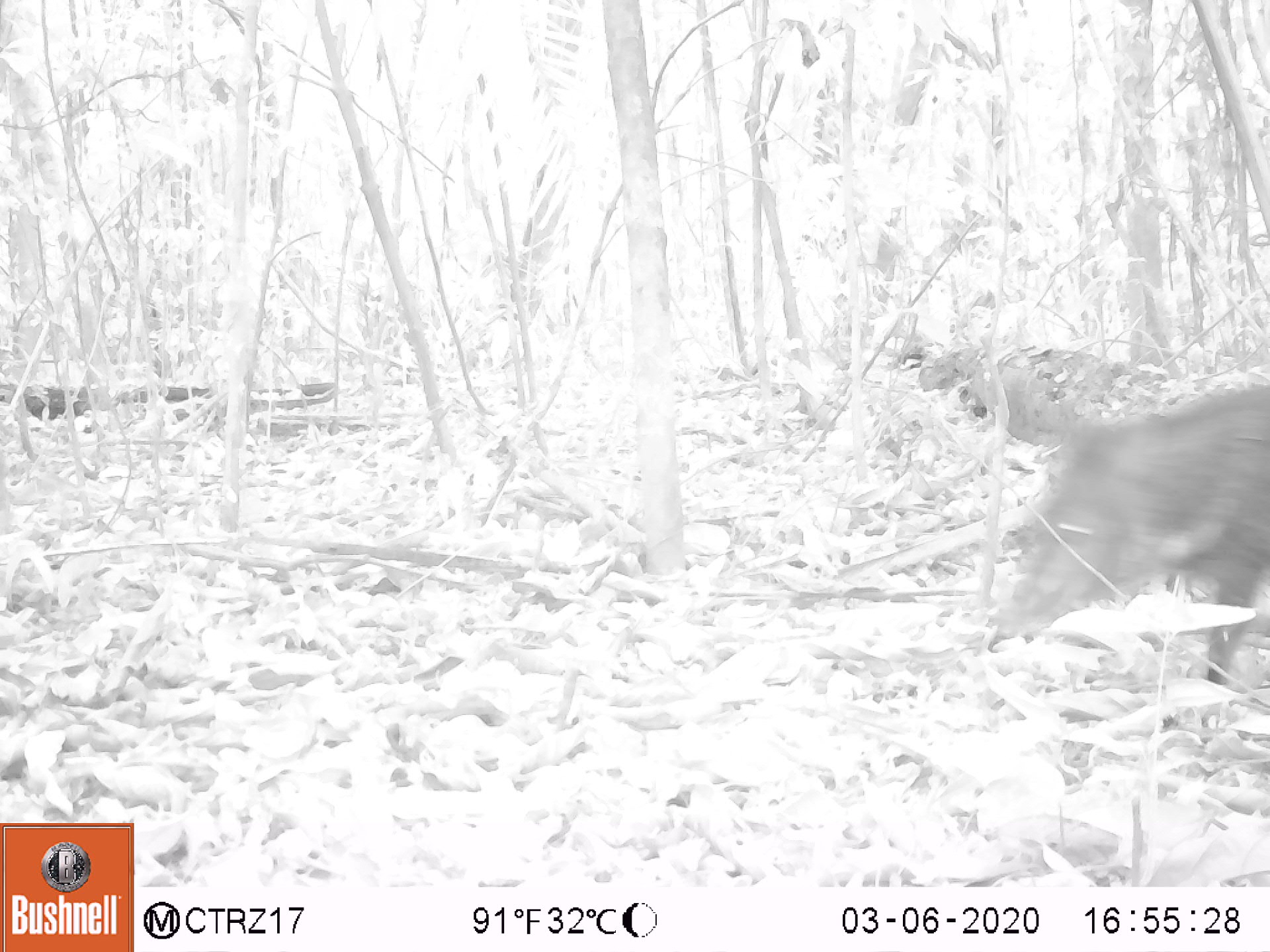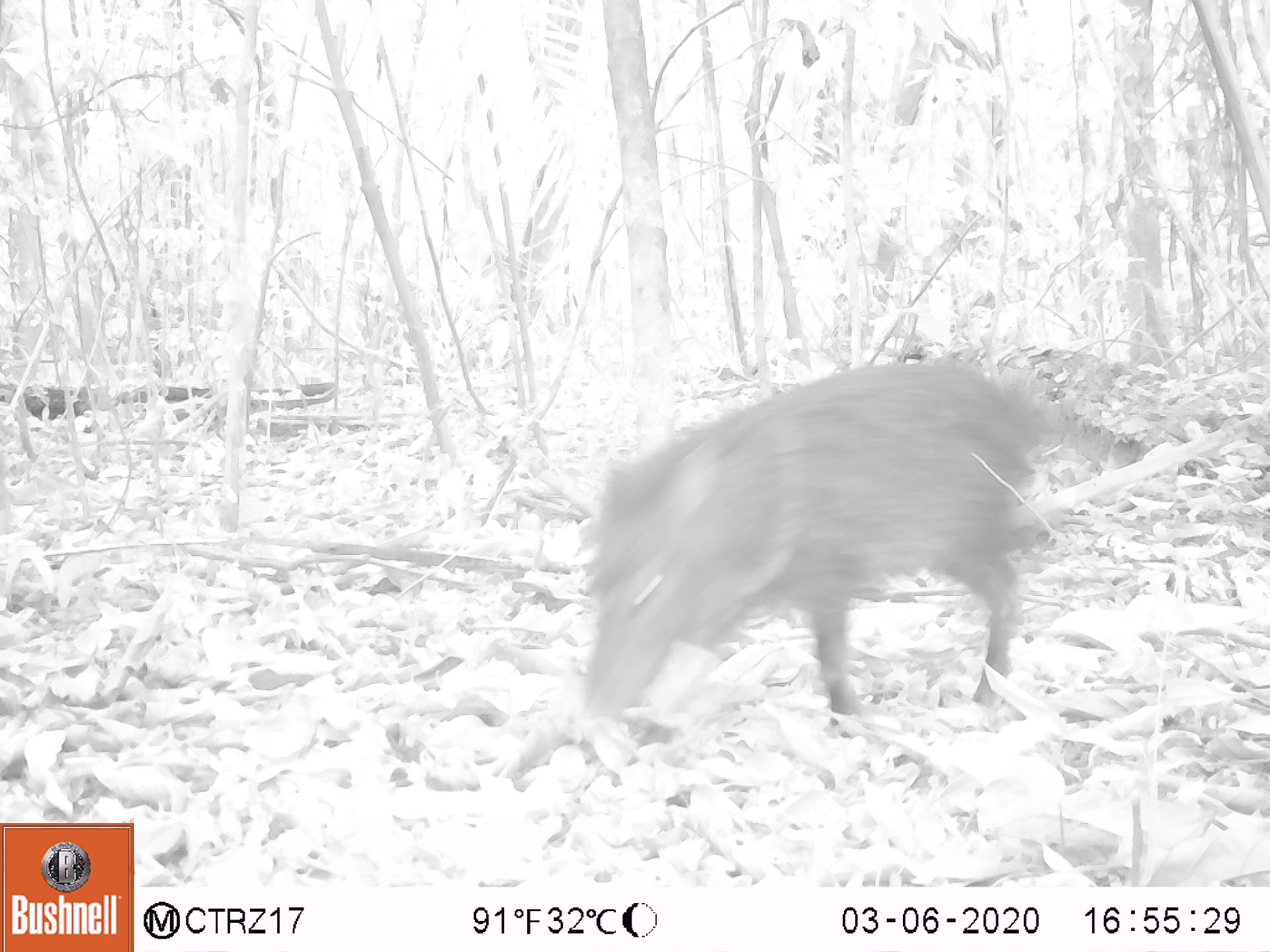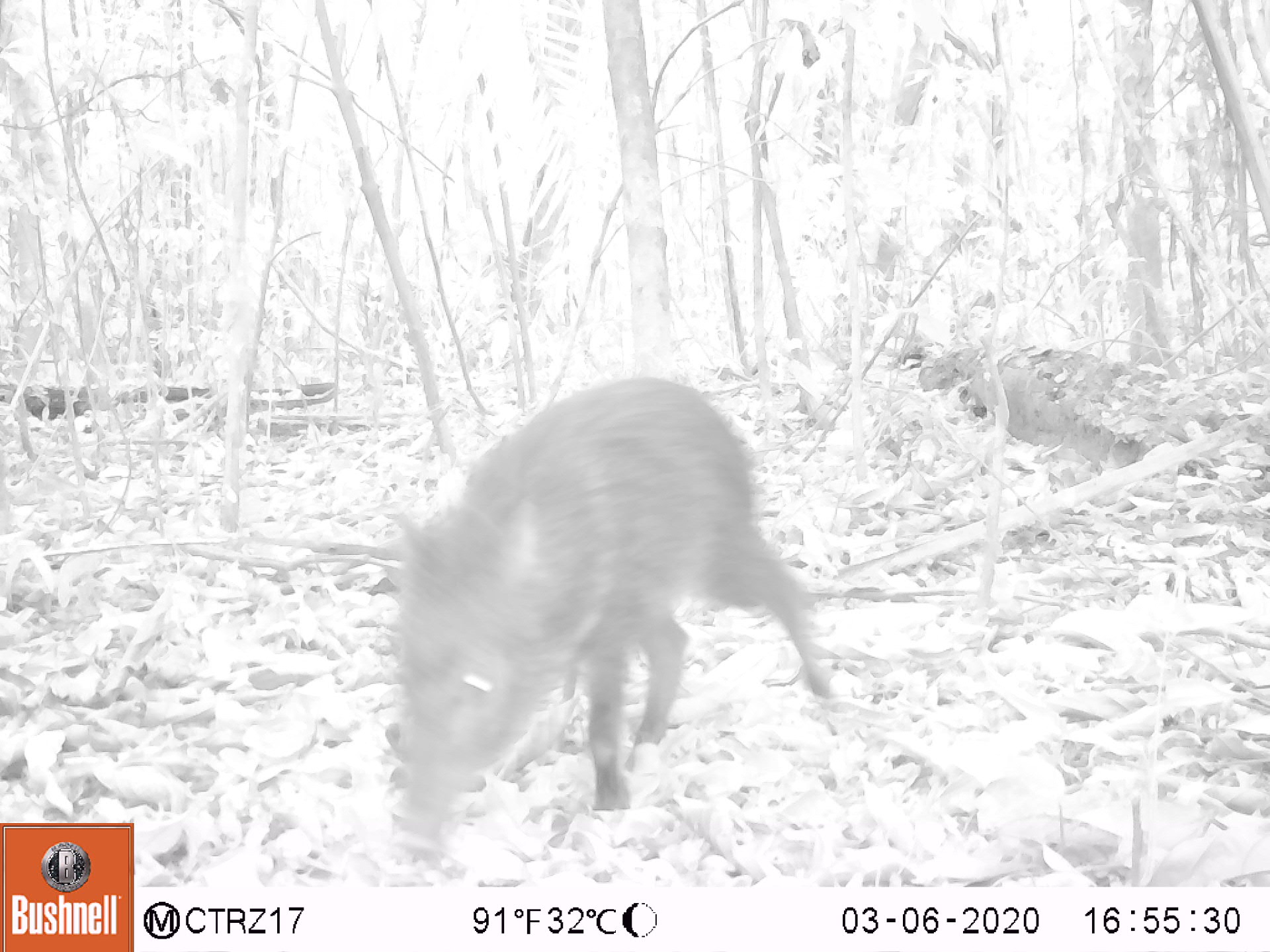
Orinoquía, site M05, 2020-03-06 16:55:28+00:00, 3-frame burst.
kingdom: Animalia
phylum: Chordata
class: Mammalia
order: Artiodactyla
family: Tayassuidae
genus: Pecari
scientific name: Pecari tajacu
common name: collared peccary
Collared peccary (Pecari tajacu).